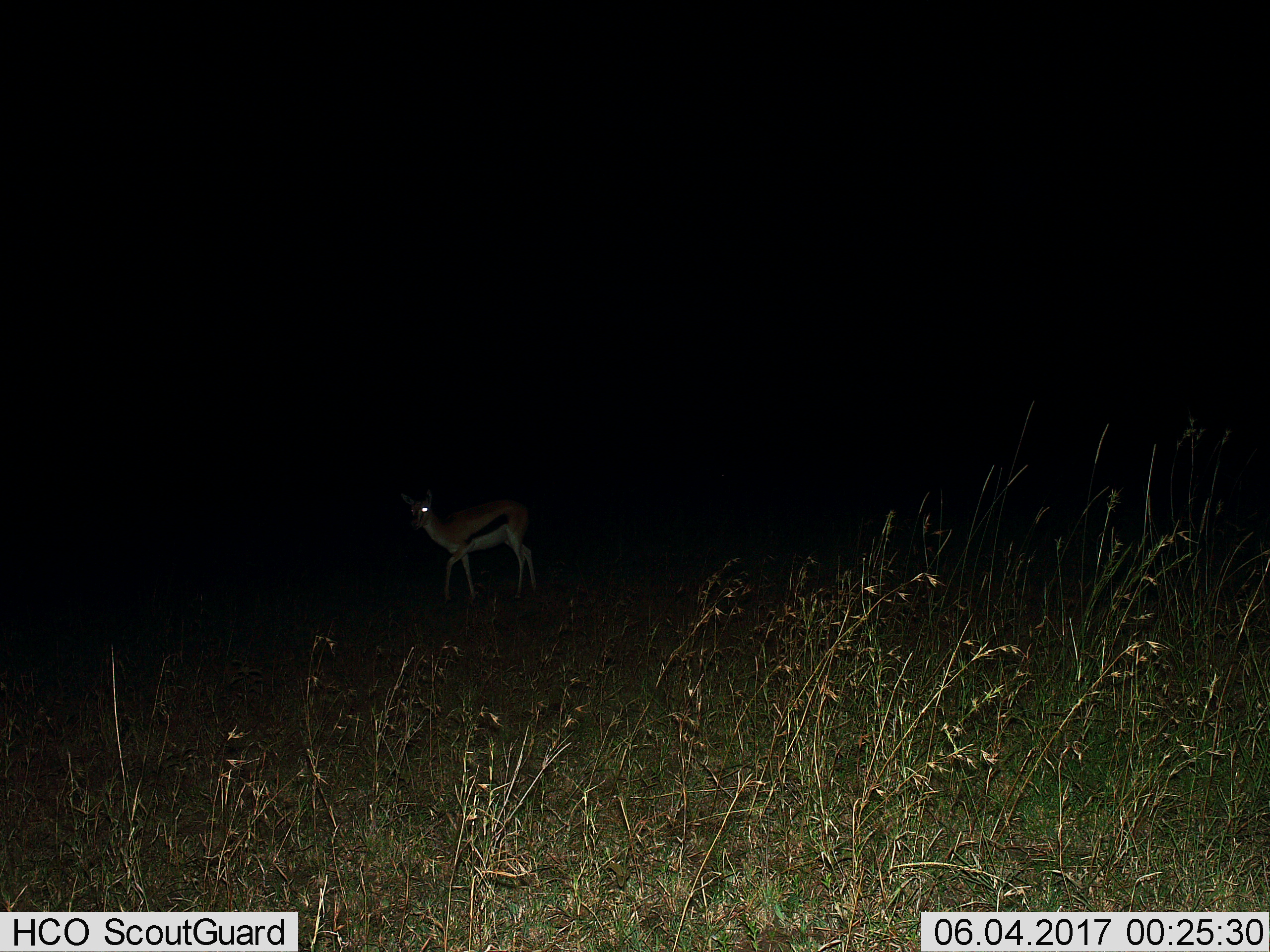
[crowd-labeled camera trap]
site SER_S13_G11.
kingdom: Animalia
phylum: Chordata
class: Mammalia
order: Artiodactyla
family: Bovidae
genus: Eudorcas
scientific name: Eudorcas thomsonii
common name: thomson's gazelle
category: gazellethomsons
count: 1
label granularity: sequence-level